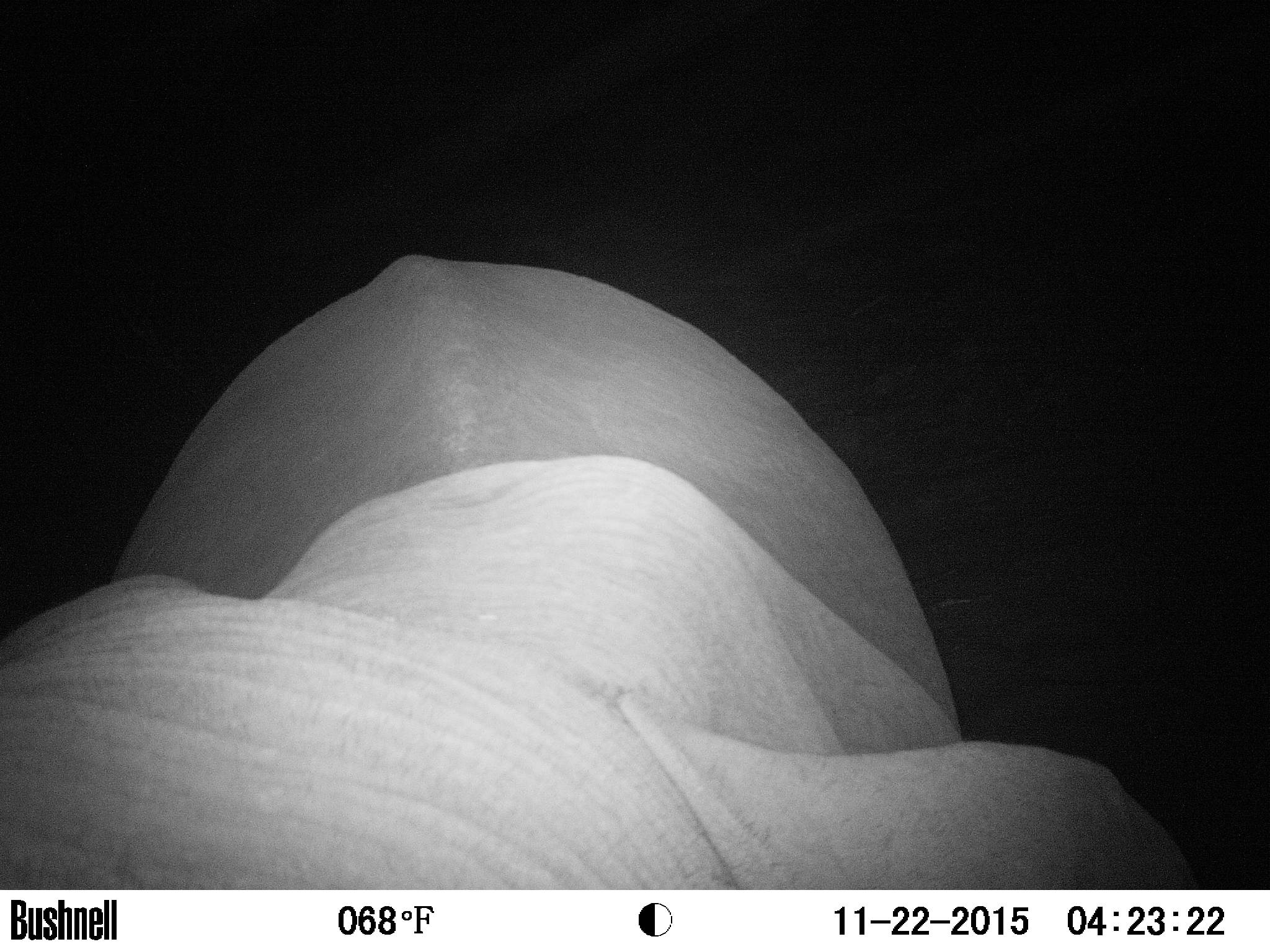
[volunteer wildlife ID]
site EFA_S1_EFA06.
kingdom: Animalia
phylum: Chordata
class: Mammalia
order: Proboscidea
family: Elephantidae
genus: Loxodonta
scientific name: Loxodonta africana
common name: african bush elephant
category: elephant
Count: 1.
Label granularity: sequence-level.